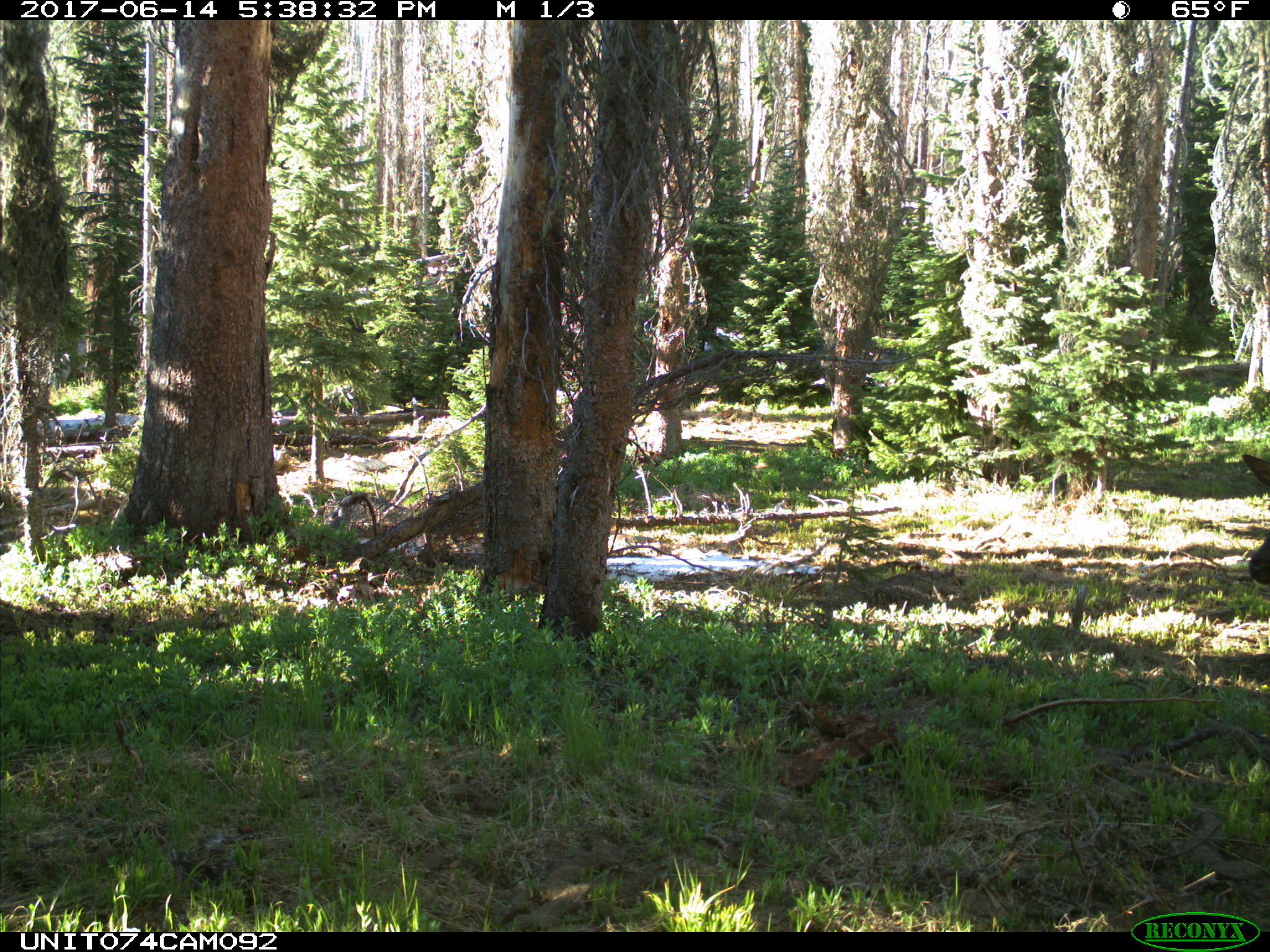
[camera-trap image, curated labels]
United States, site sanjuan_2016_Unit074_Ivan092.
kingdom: Animalia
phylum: Chordata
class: Mammalia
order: Artiodactyla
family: Cervidae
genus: Cervus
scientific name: Cervus elaphus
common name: red deer